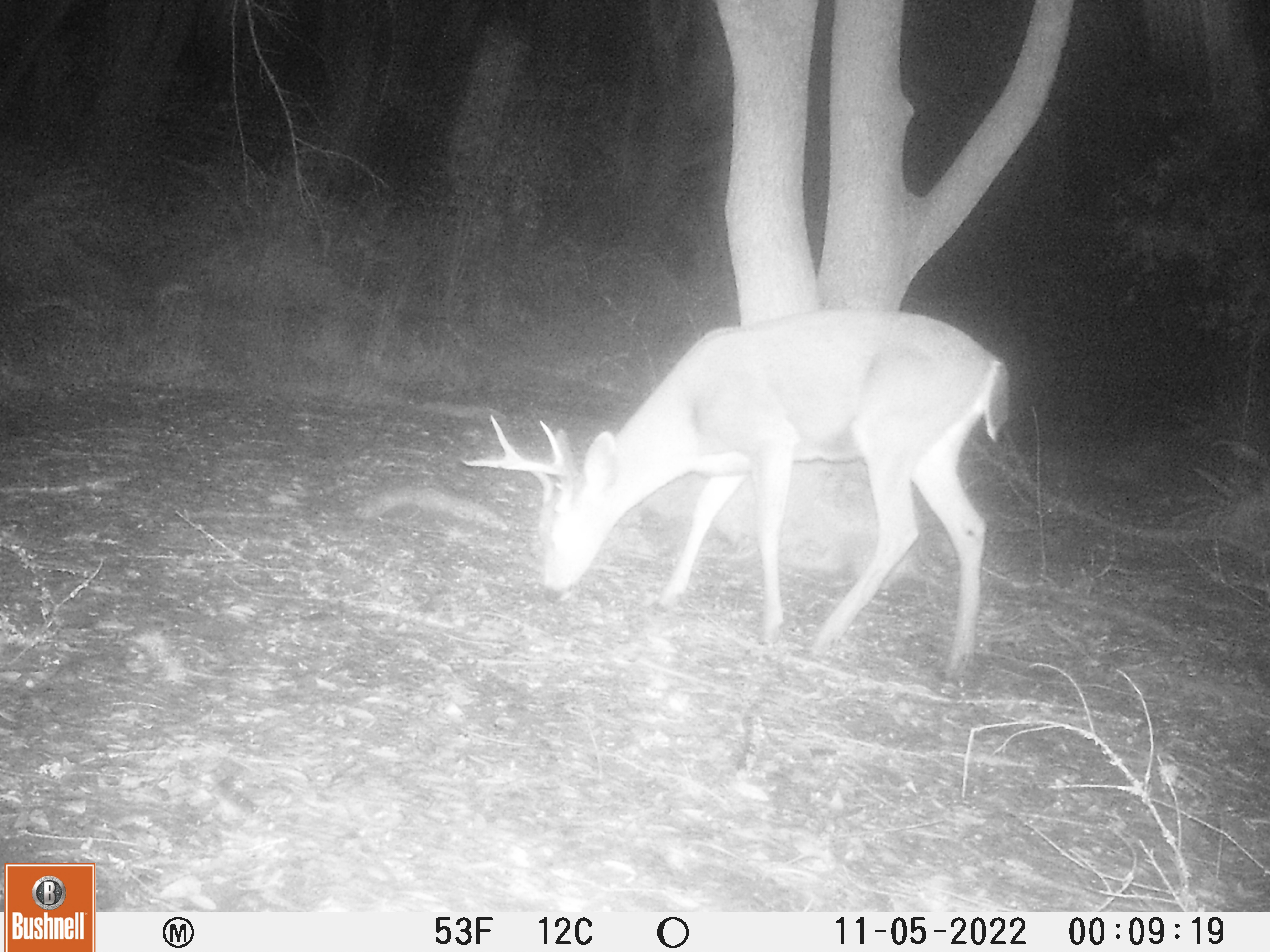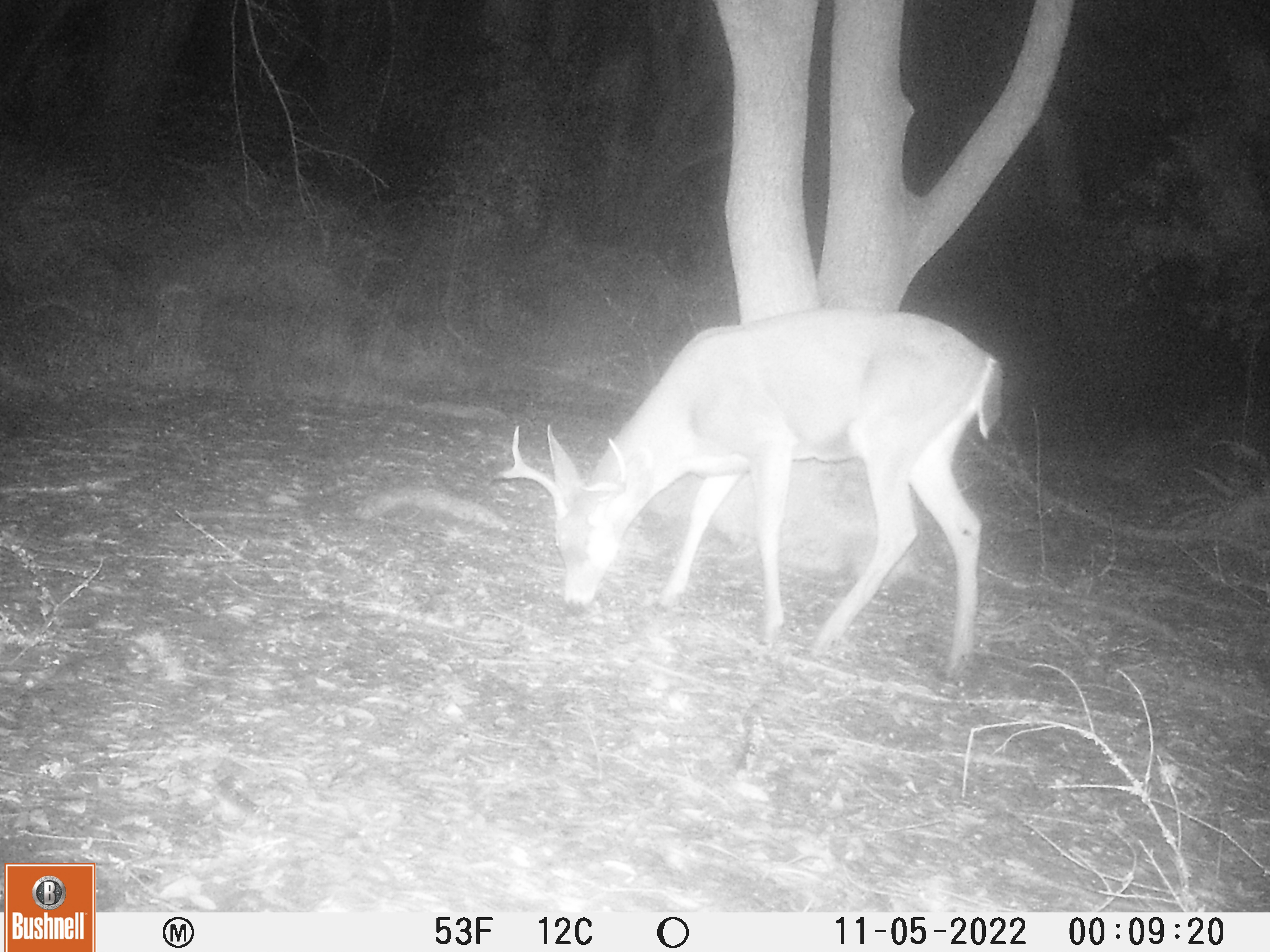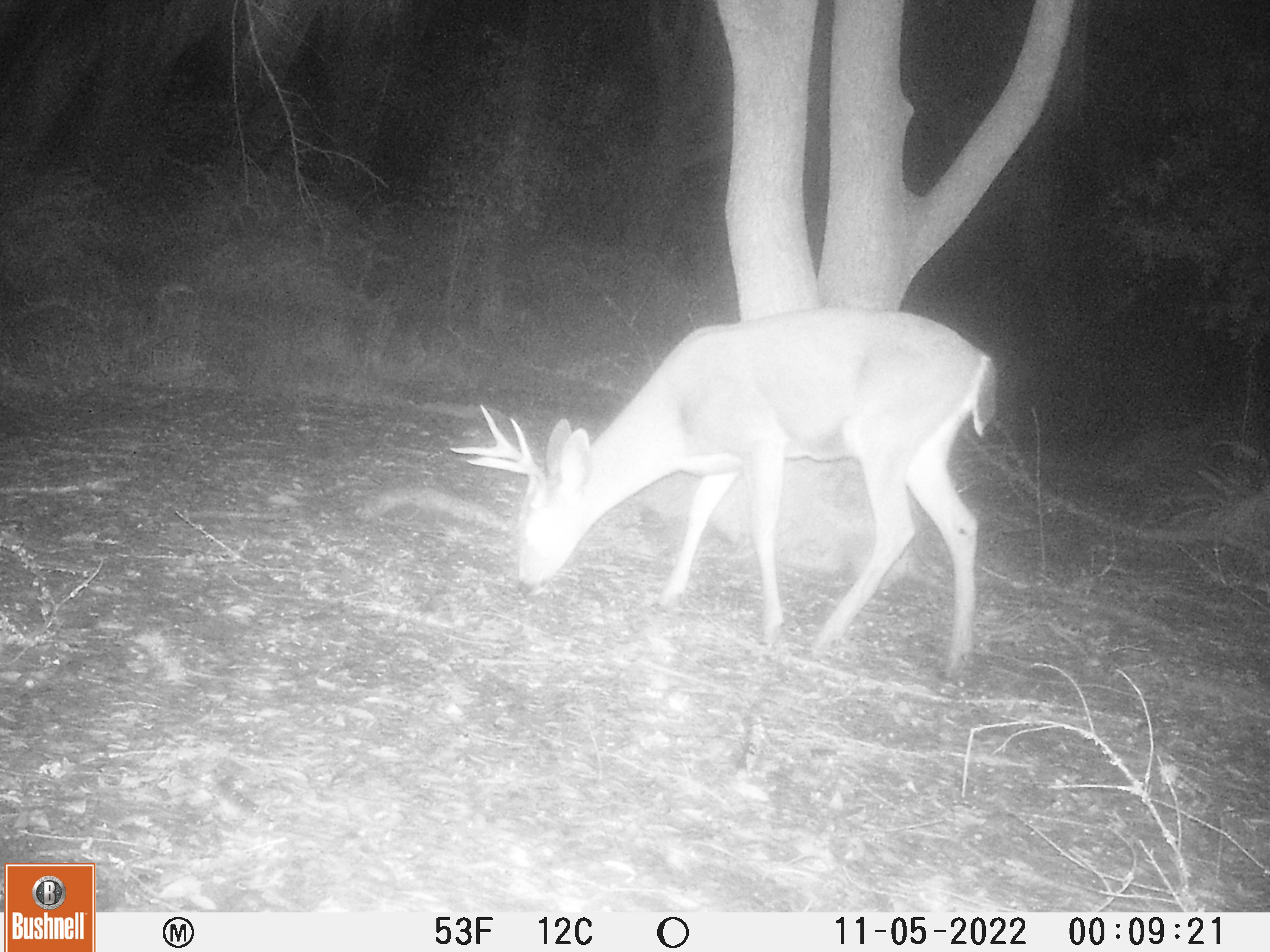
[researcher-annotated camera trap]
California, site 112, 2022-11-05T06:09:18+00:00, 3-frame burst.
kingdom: Animalia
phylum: Chordata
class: Mammalia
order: Artiodactyla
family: Cervidae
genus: Odocoileus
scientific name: Odocoileus hemionus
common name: mule deer